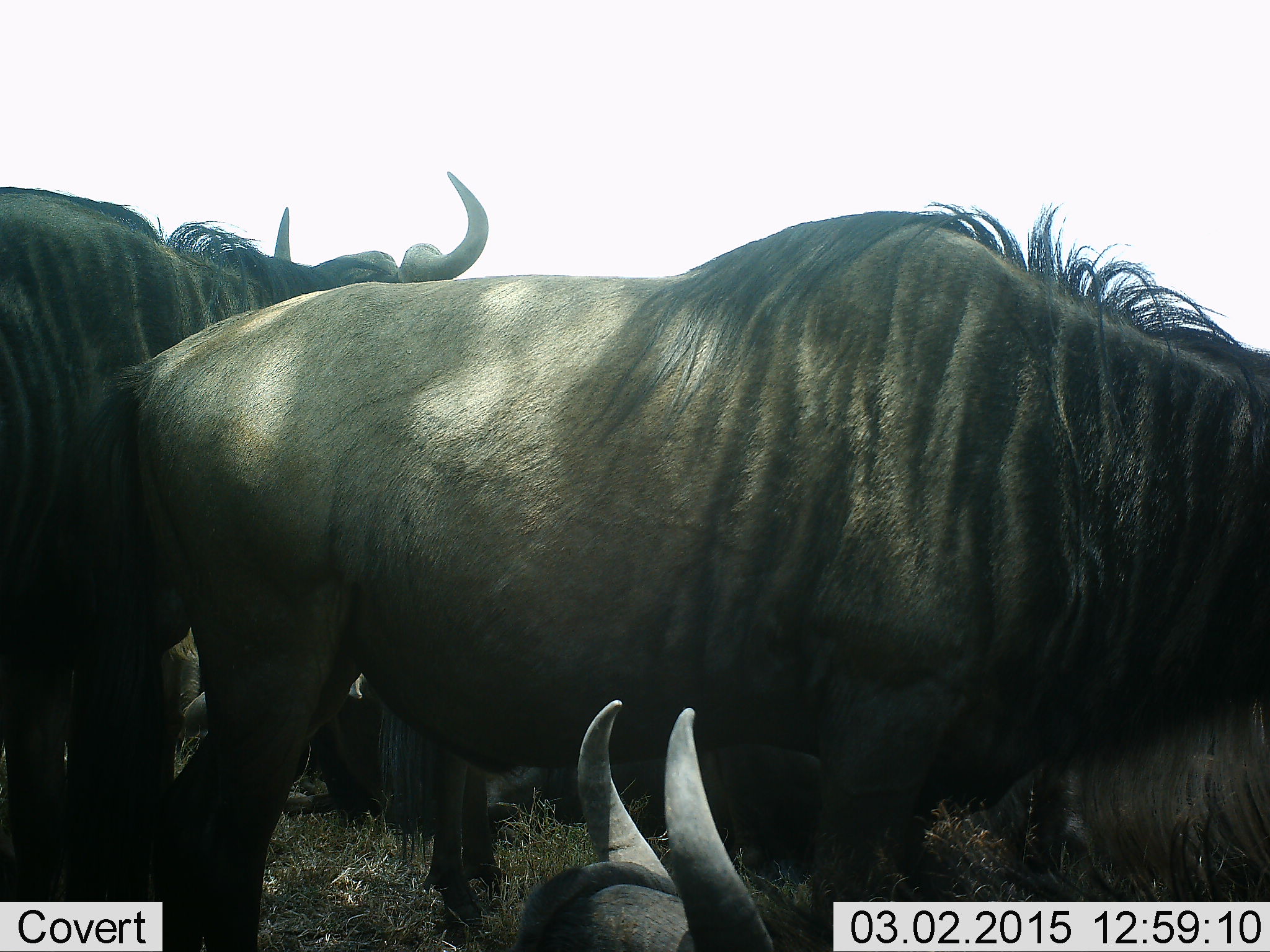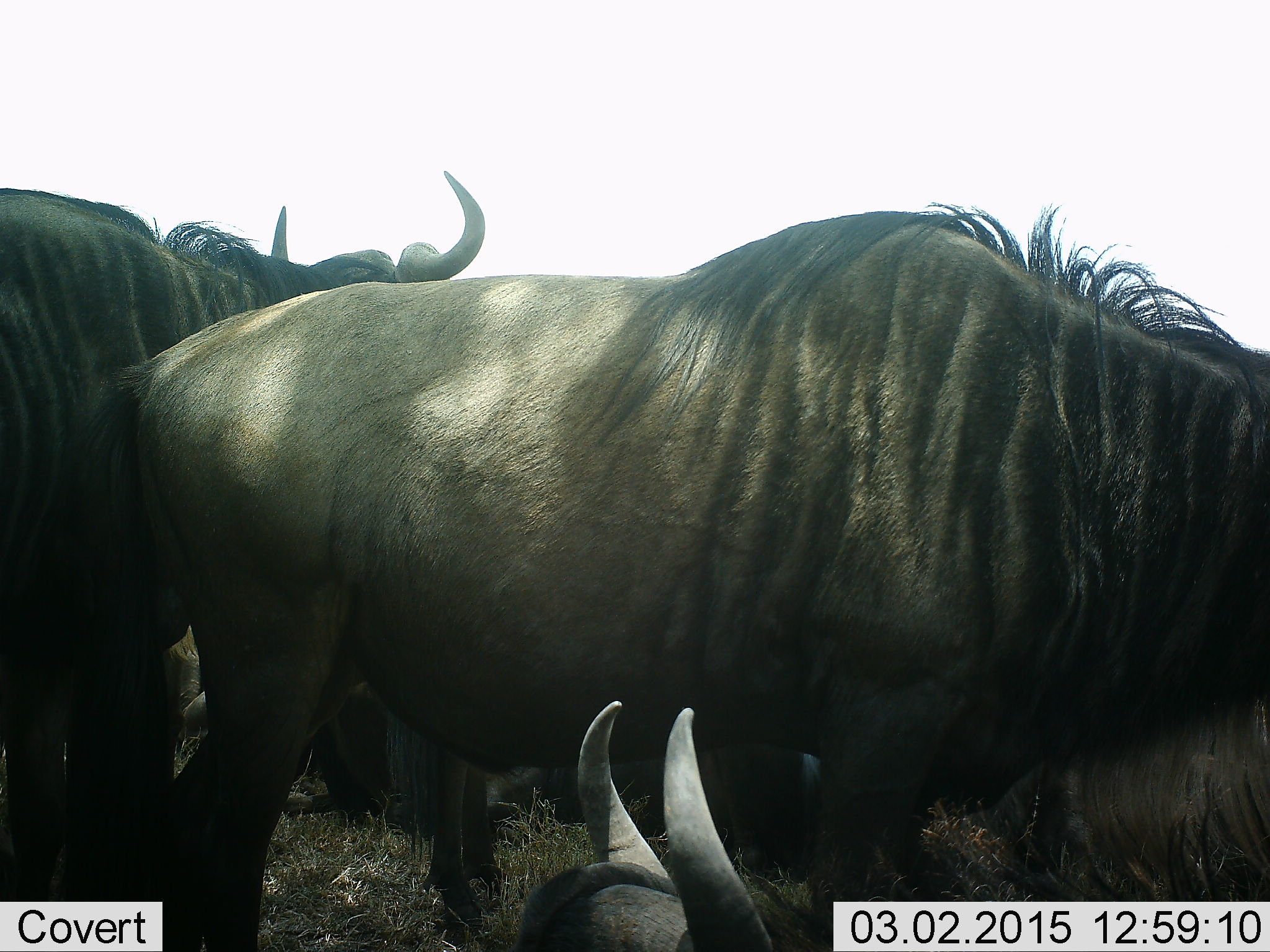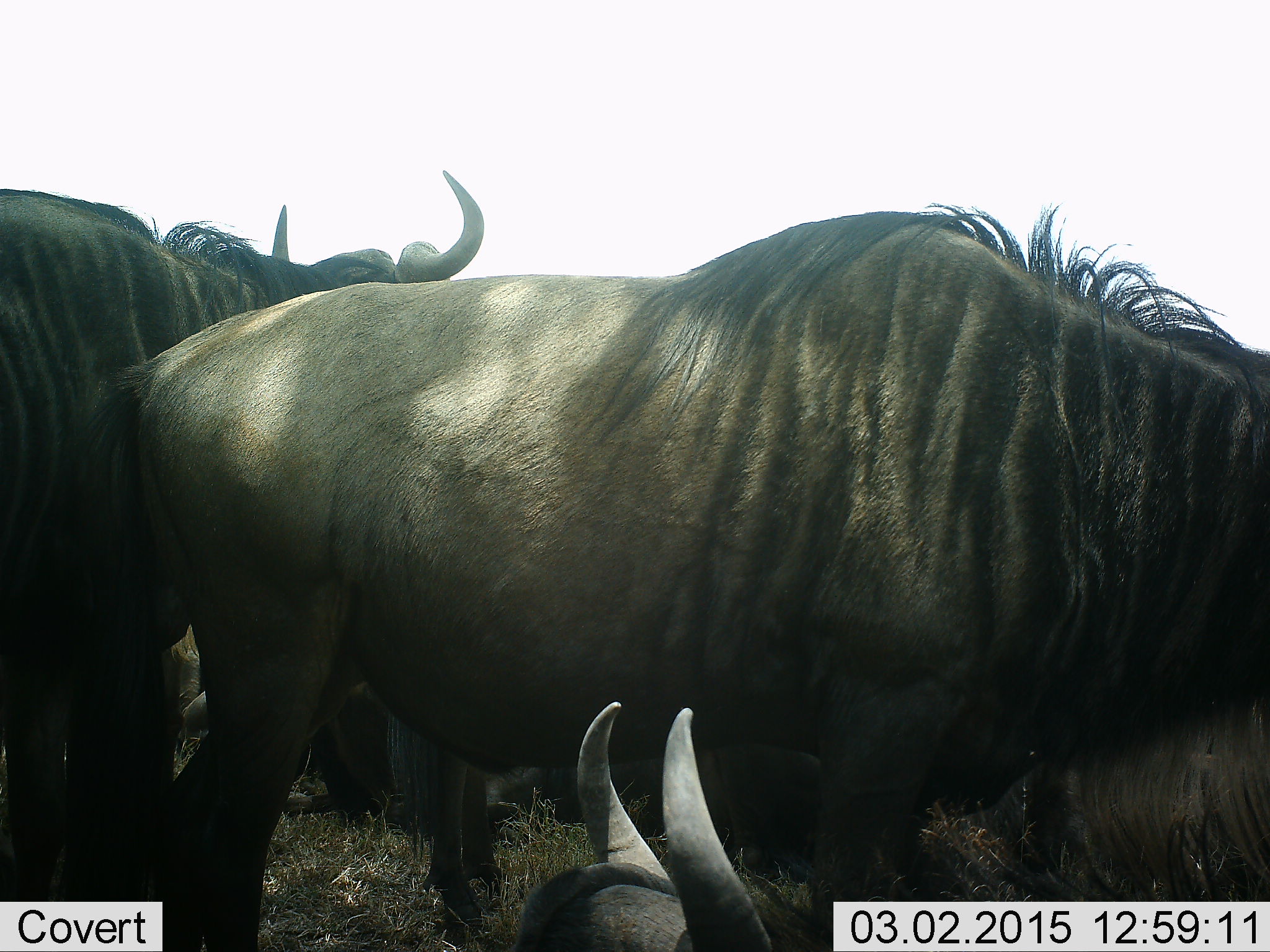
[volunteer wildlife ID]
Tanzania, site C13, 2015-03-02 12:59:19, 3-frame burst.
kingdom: Animalia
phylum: Chordata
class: Mammalia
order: Artiodactyla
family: Bovidae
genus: Connochaetes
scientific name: Connochaetes taurinus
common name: blue wildebeest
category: wildebeest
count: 4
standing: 80%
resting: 80%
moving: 10%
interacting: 10%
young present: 0%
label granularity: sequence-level